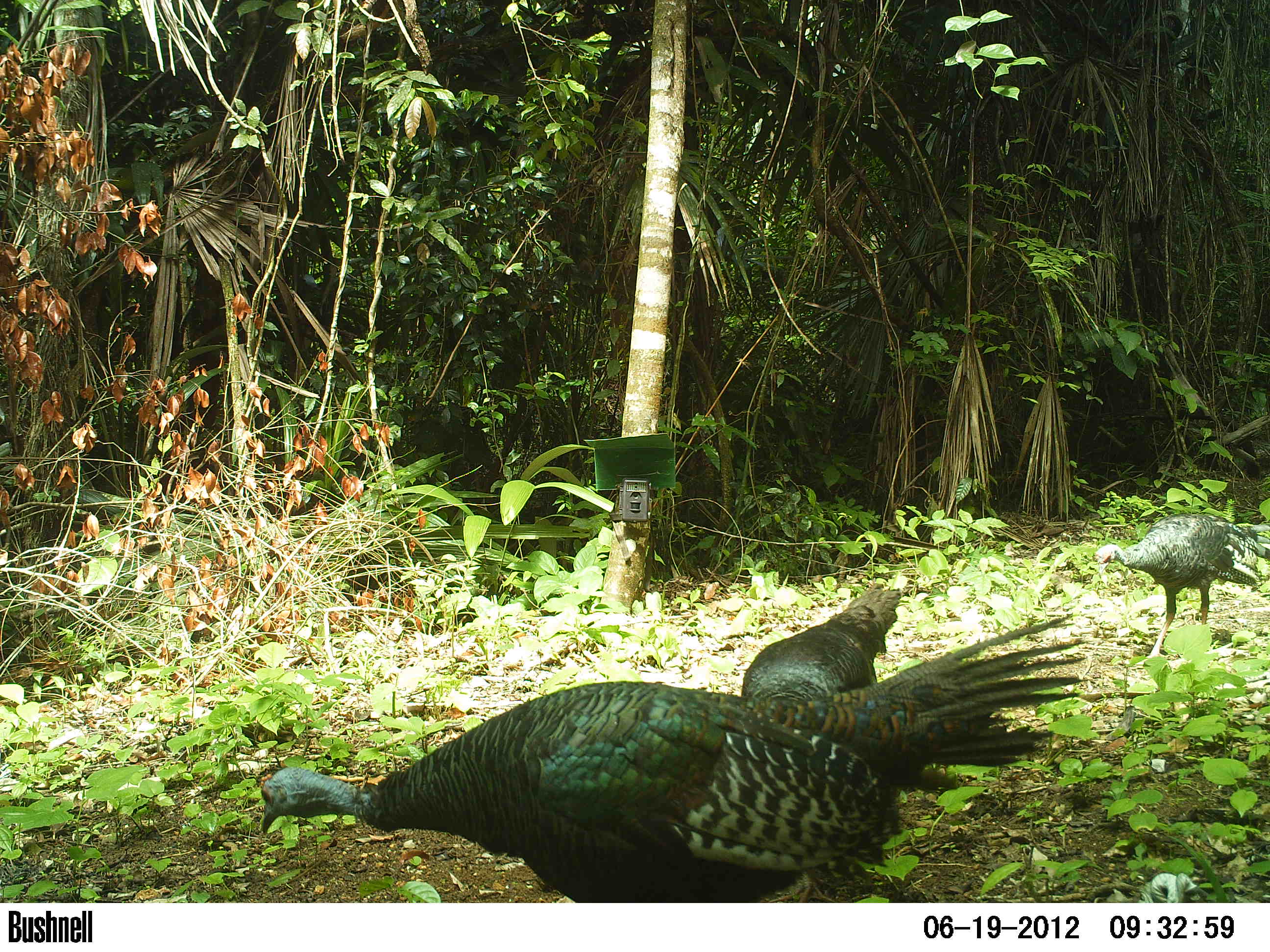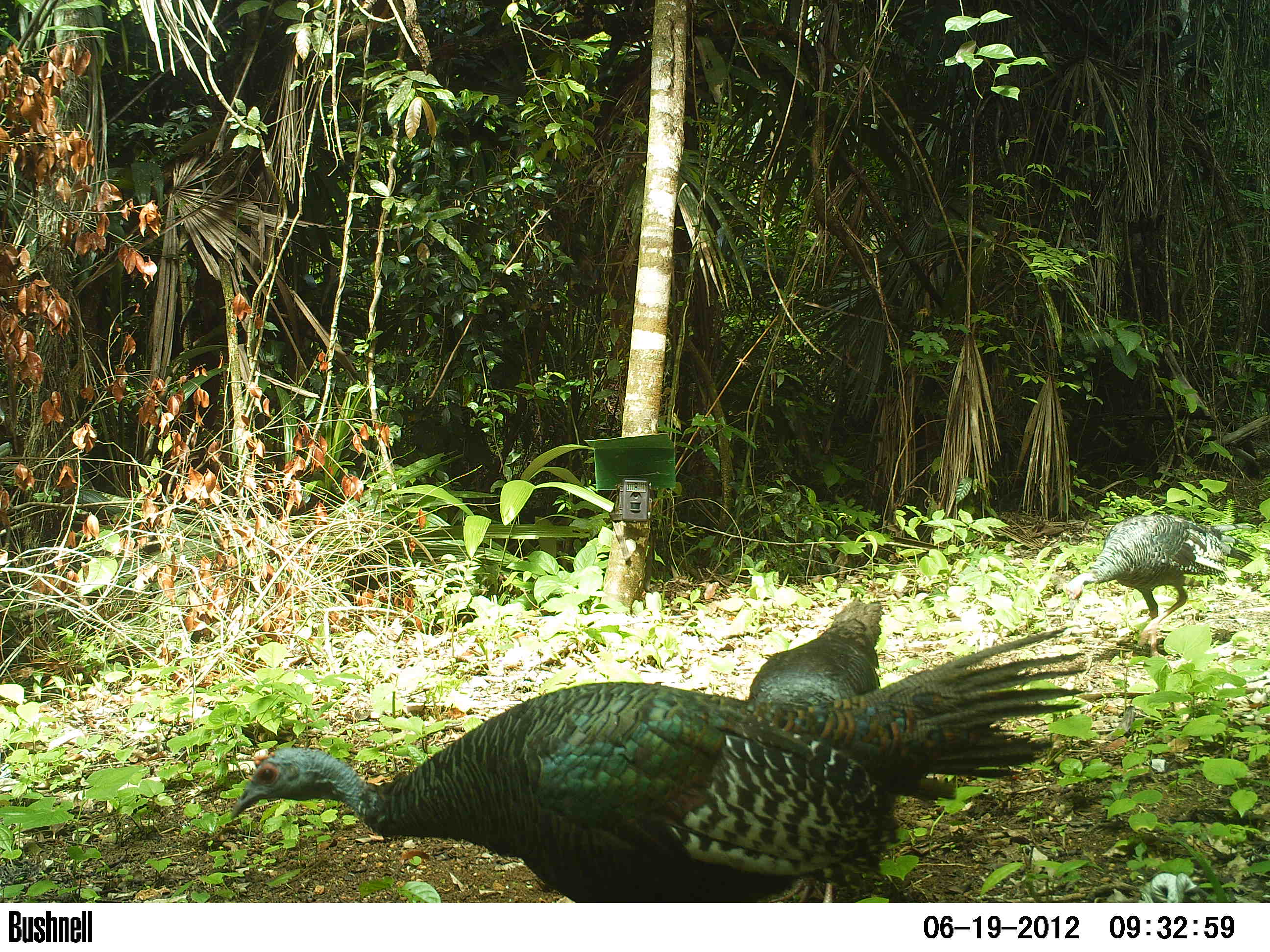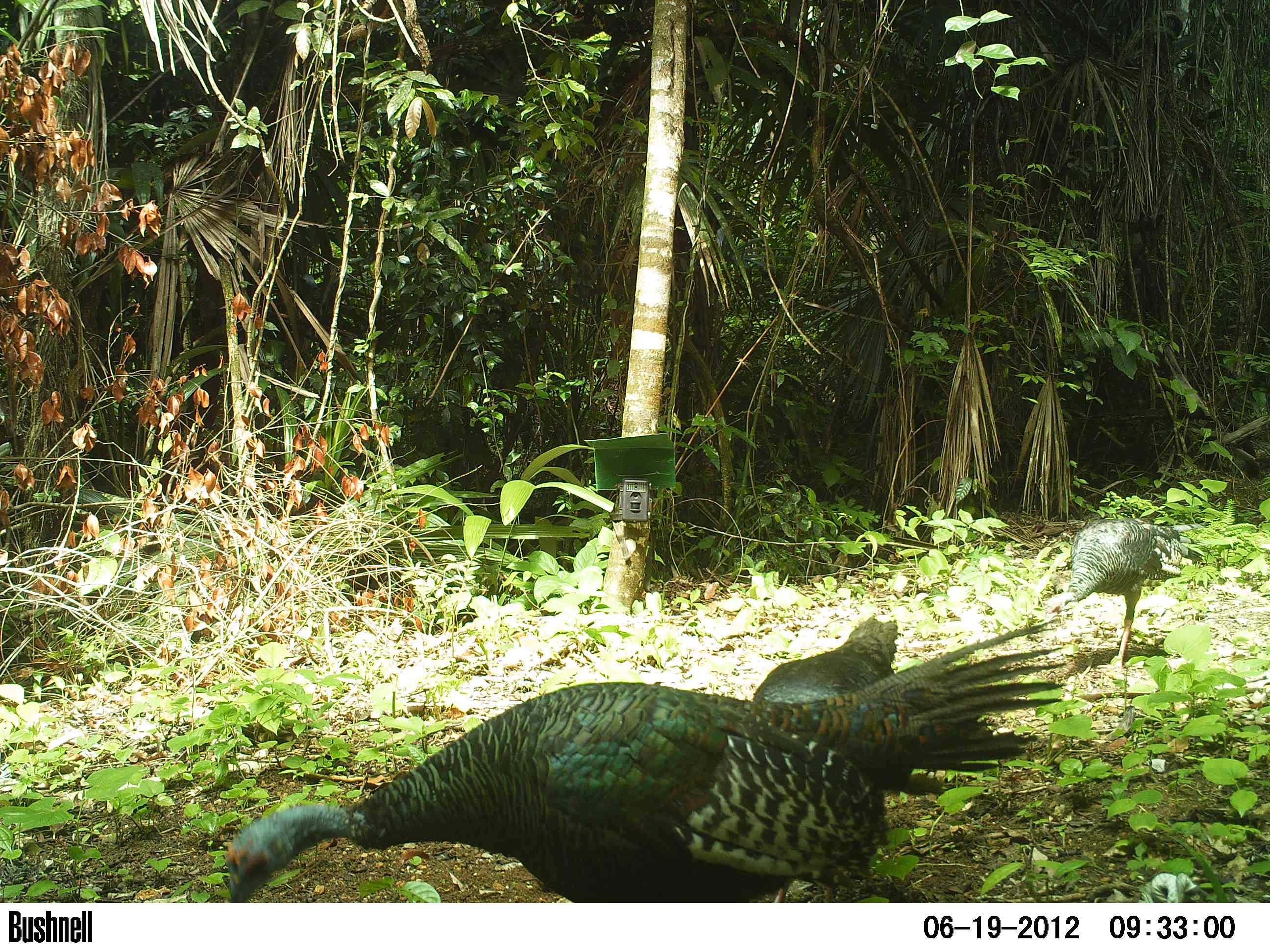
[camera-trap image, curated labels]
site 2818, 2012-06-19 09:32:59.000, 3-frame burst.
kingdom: Animalia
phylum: Chordata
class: Aves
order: Galliformes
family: Phasianidae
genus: Meleagris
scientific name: Meleagris ocellata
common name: ocellated turkey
Meleagris ocellata (ocellated turkey), count 3, age adult.